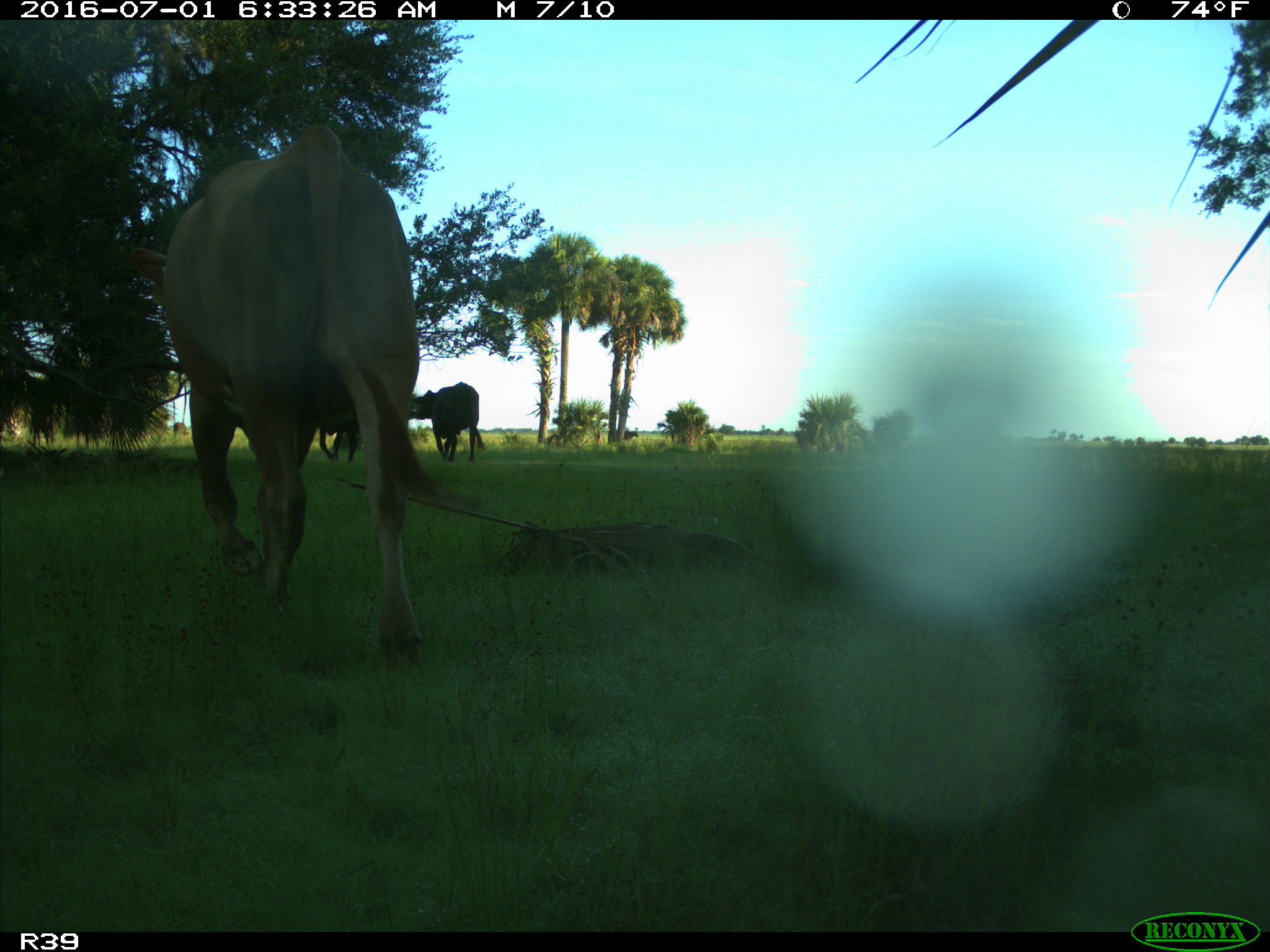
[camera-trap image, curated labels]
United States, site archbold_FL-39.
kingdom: Animalia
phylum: Chordata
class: Mammalia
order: Artiodactyla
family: Bovidae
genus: Bos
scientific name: Bos taurus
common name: domestic cow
Bos taurus (domestic cow).